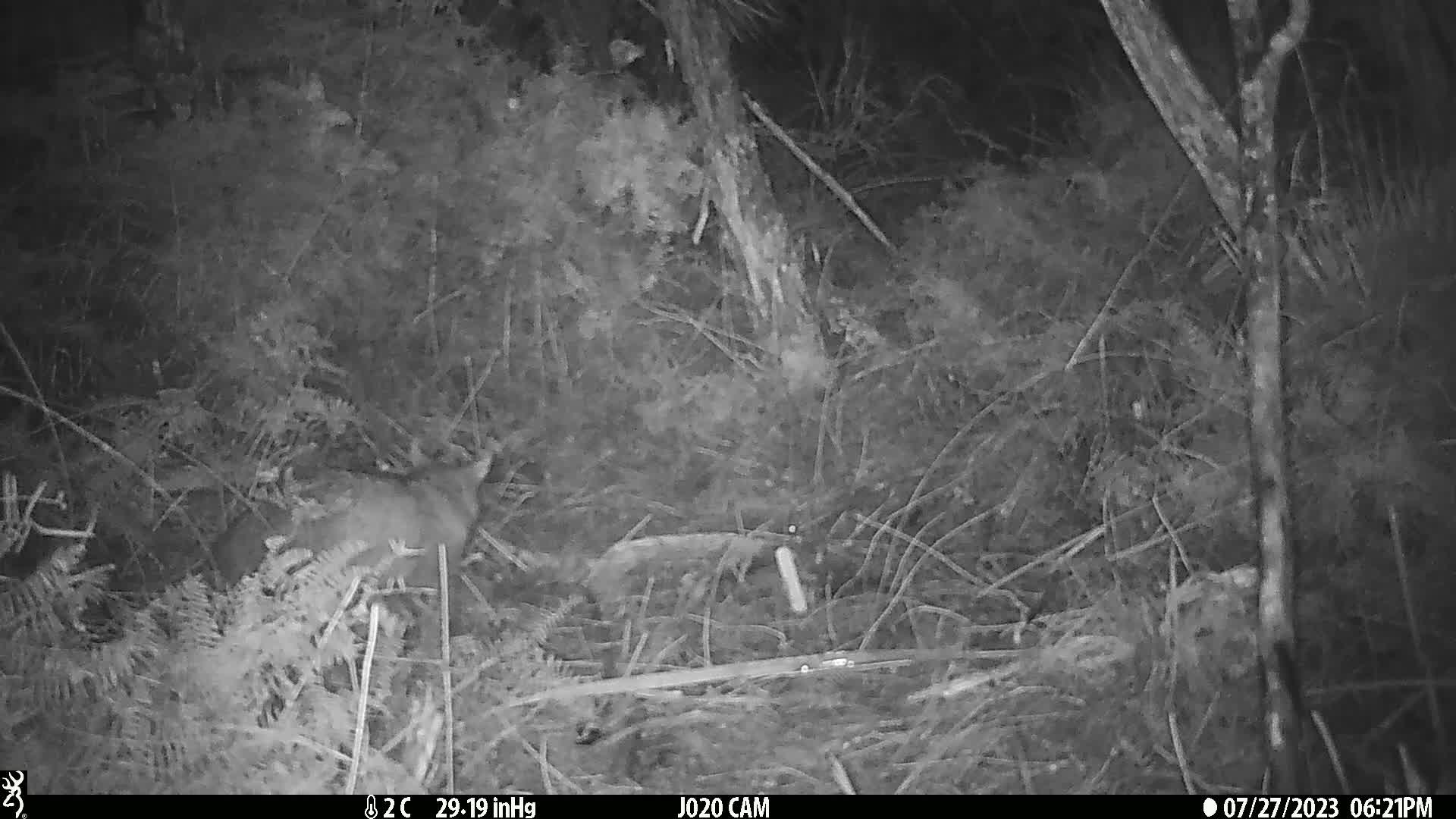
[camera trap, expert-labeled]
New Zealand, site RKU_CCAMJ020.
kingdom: Animalia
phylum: Chordata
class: Mammalia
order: Diprotodontia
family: Phalangeridae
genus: Trichosurus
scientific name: Trichosurus vulpecula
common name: common brushtail possum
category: possum